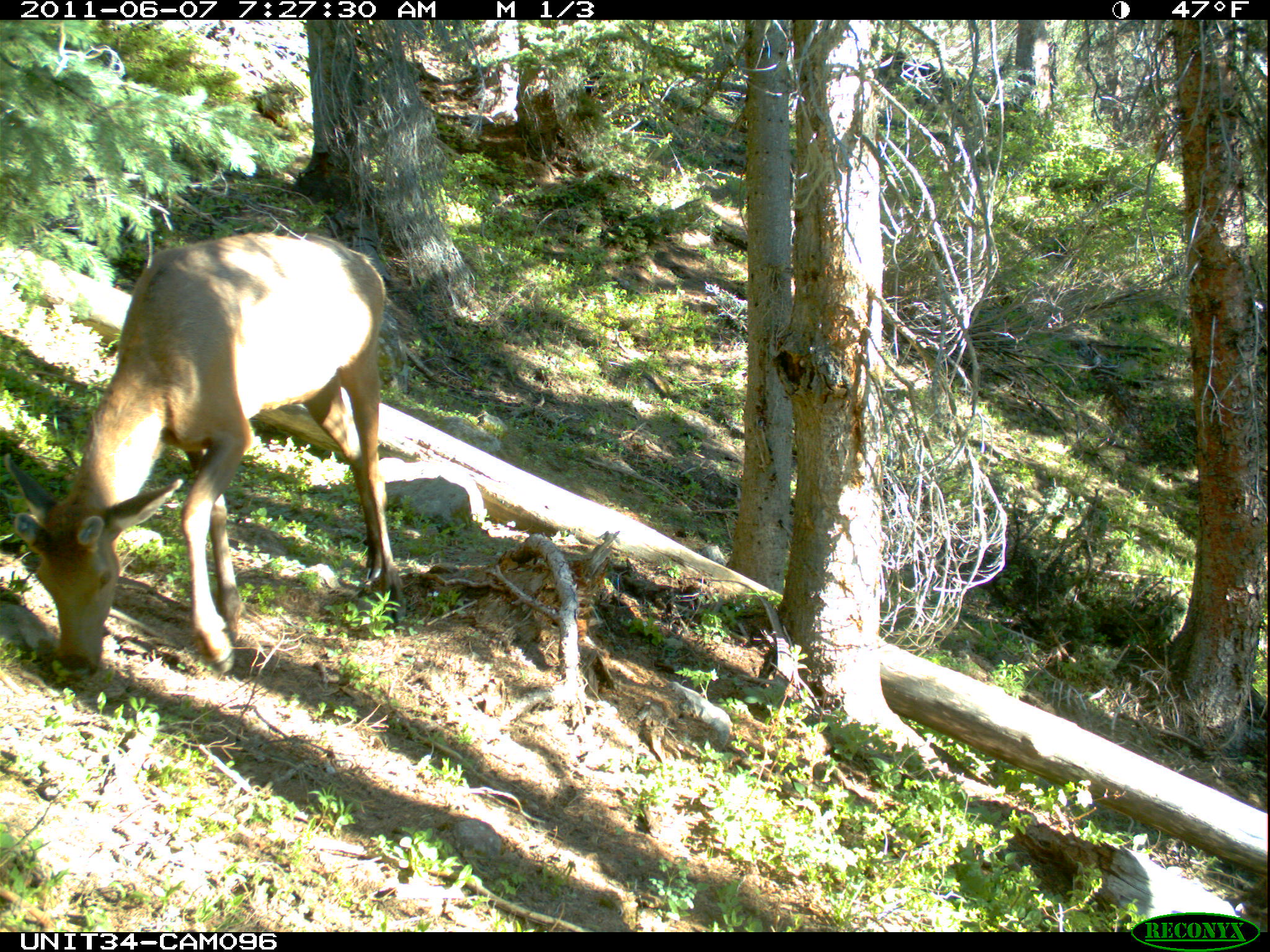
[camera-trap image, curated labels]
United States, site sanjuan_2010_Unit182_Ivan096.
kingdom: Animalia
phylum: Chordata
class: Mammalia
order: Artiodactyla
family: Cervidae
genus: Cervus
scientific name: Cervus elaphus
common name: red deer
Cervus elaphus (red deer).